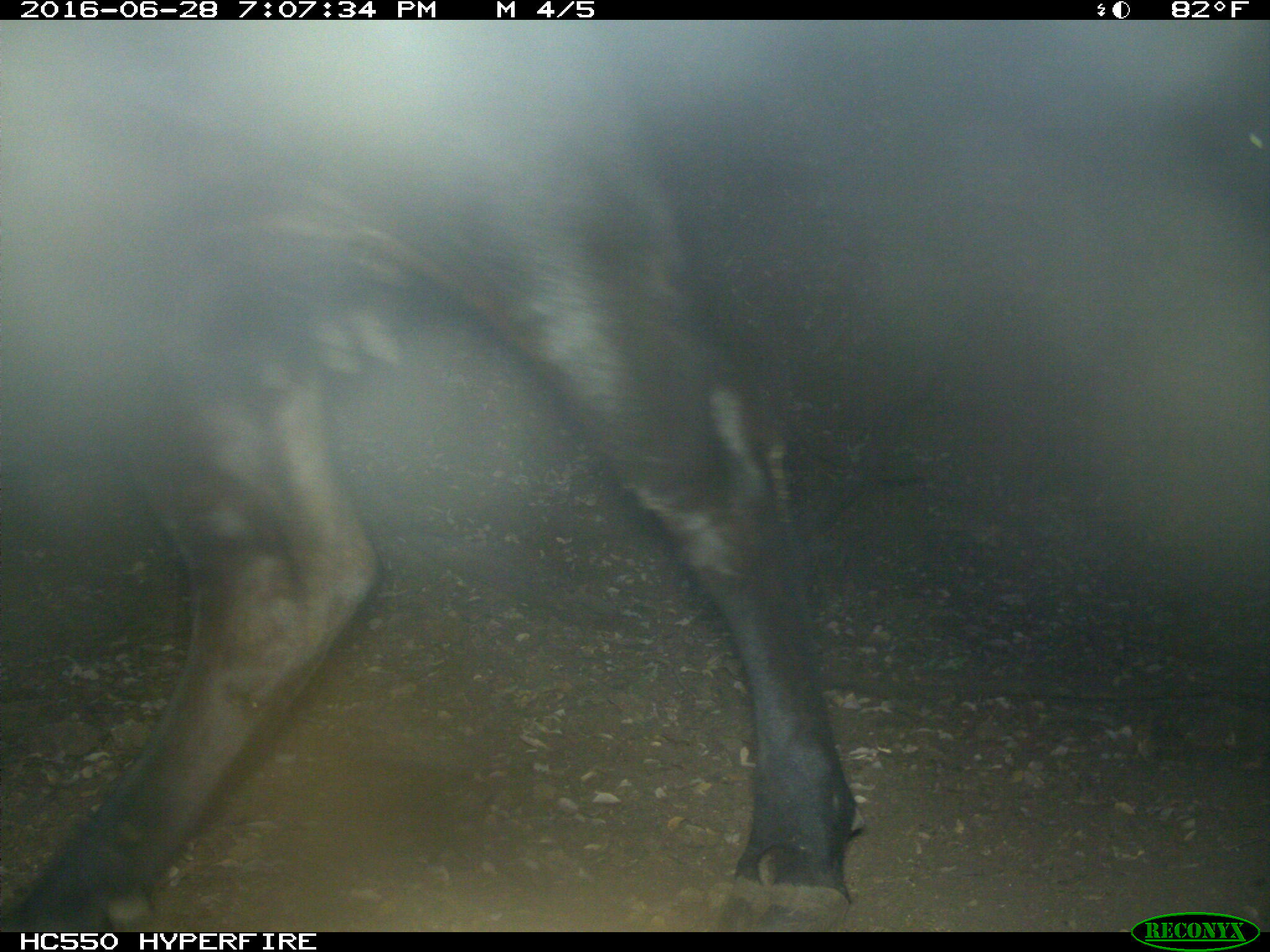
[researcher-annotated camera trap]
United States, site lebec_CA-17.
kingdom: Animalia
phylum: Chordata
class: Mammalia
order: Artiodactyla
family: Bovidae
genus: Bos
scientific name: Bos taurus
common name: domestic cow